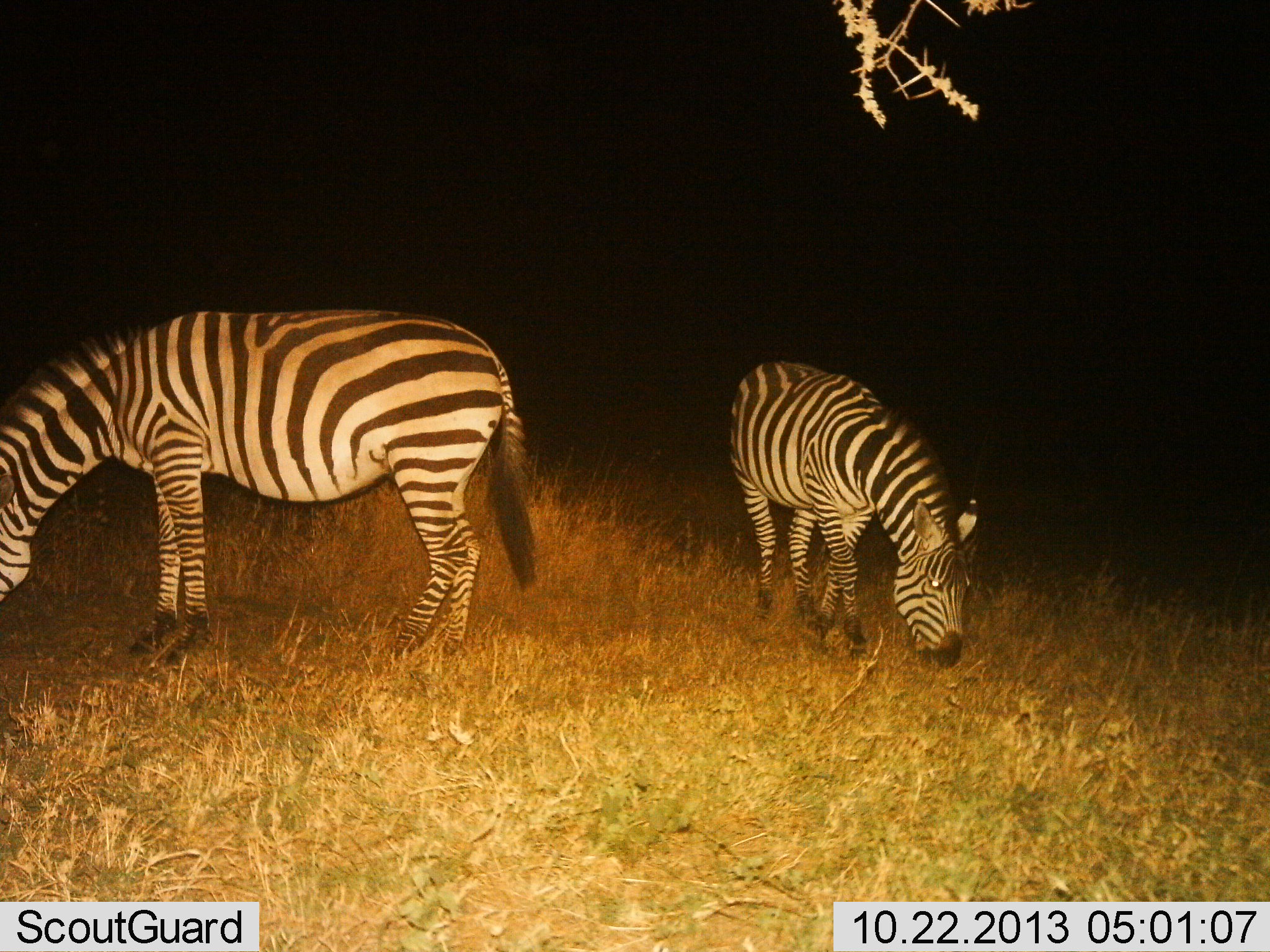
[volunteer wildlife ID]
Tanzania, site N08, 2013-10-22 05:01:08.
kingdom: Animalia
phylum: Chordata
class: Mammalia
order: Perissodactyla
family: Equidae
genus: Equus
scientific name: Equus quagga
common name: plains zebra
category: zebra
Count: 2.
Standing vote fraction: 16%.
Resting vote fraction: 0%.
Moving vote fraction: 0%.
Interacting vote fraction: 0%.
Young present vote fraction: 0%.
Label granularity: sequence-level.